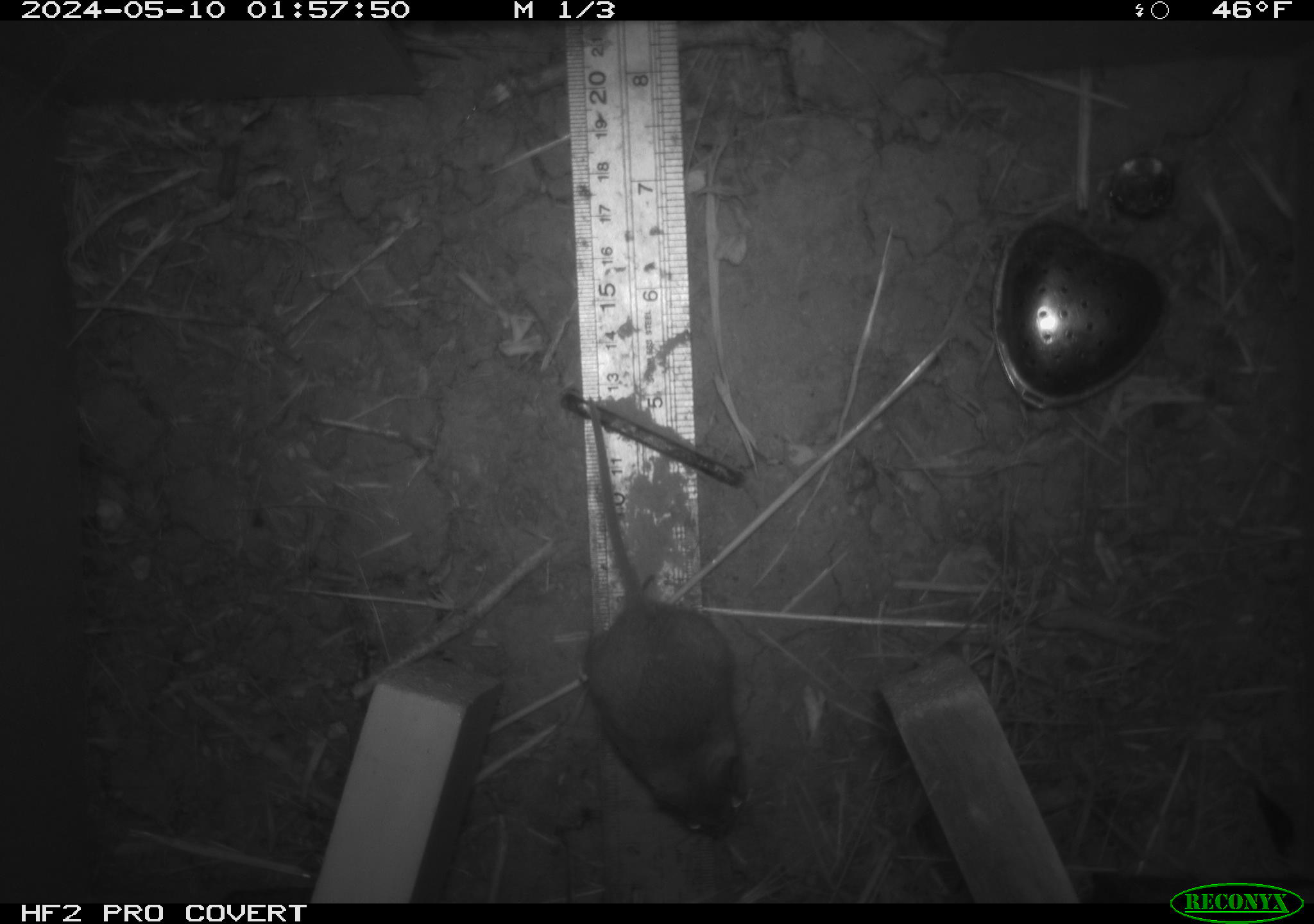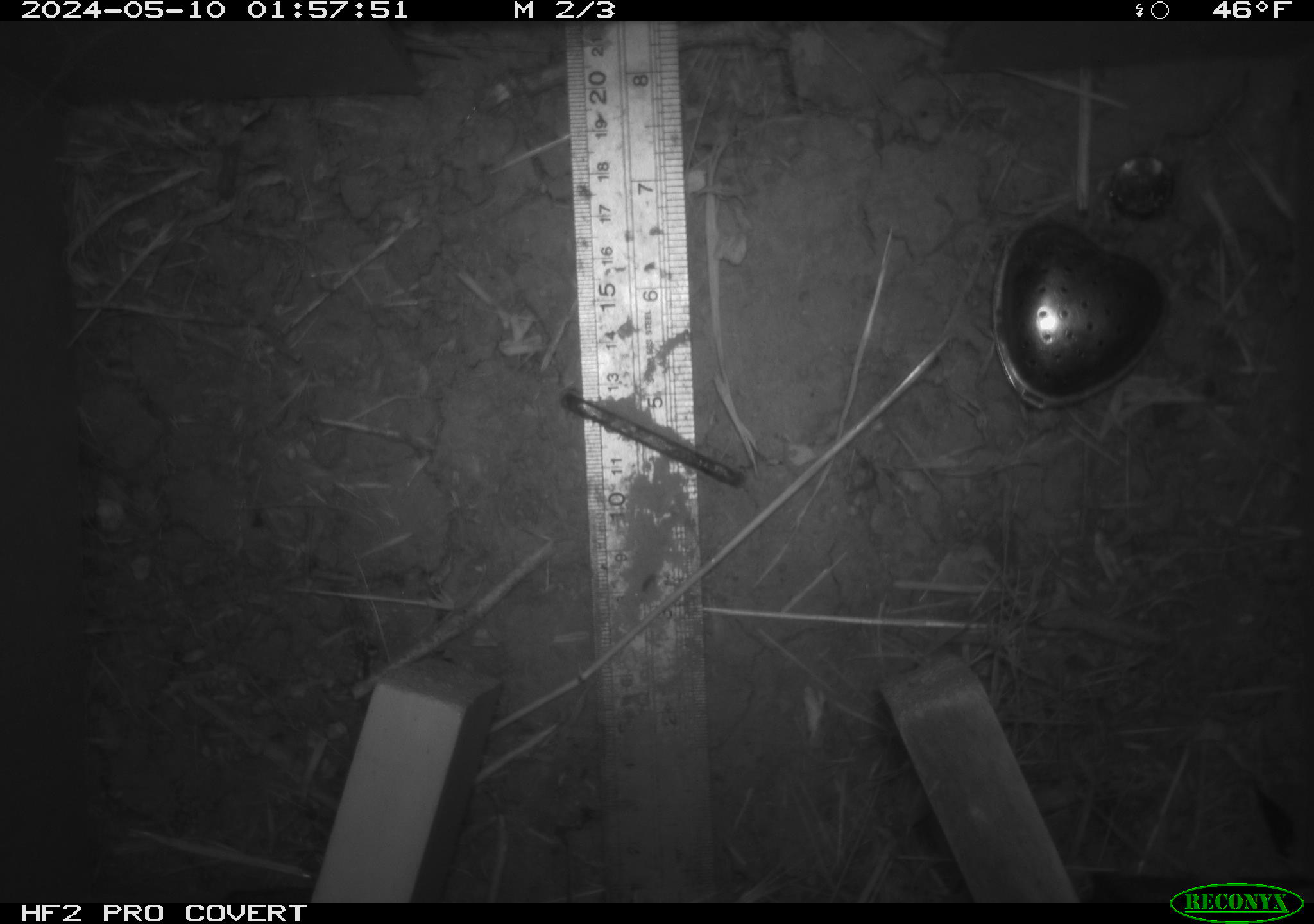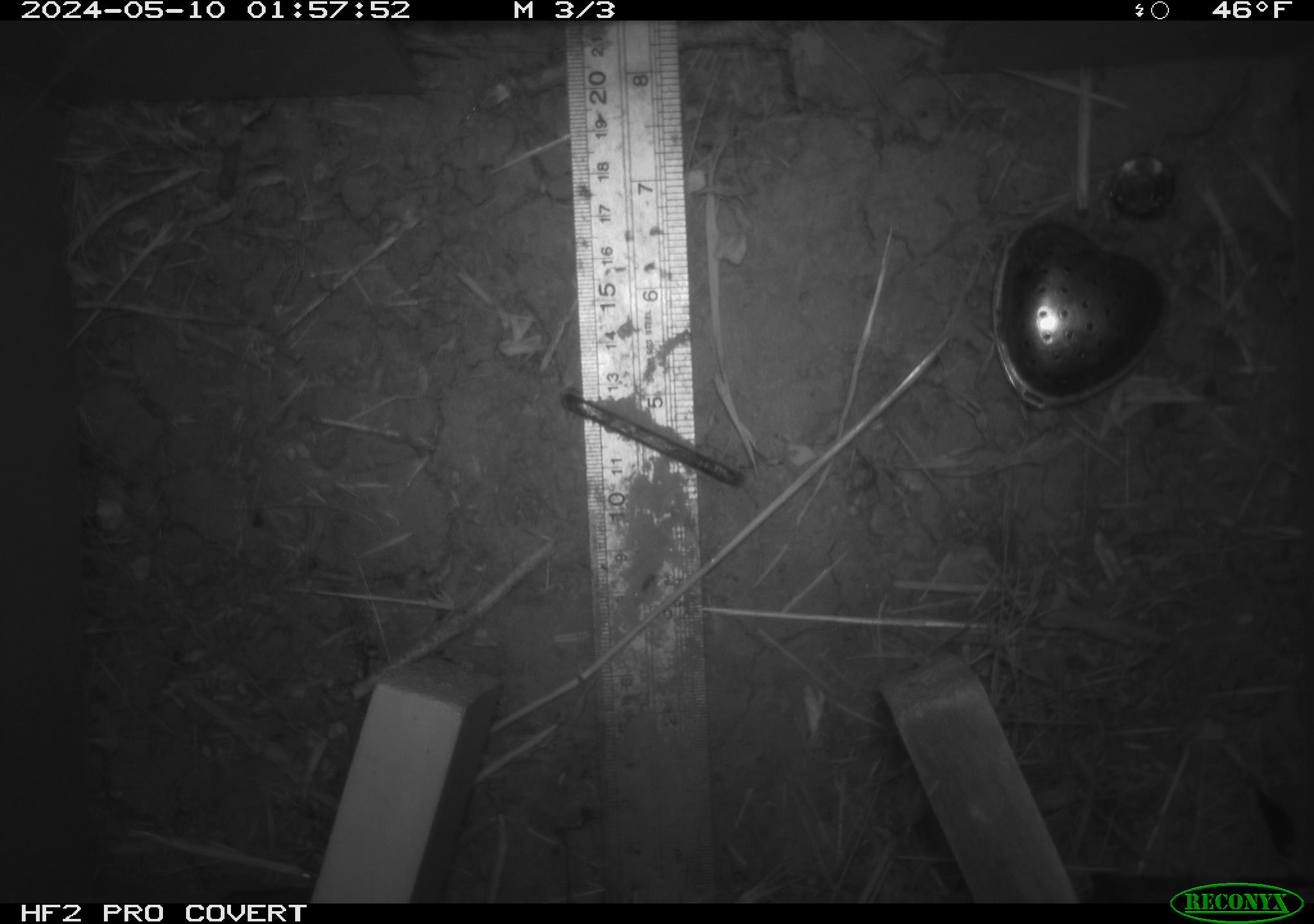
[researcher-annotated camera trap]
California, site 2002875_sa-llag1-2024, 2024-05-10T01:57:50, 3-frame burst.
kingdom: Animalia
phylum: Chordata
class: Mammalia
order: Rodentia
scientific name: Rodentia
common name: mouse species